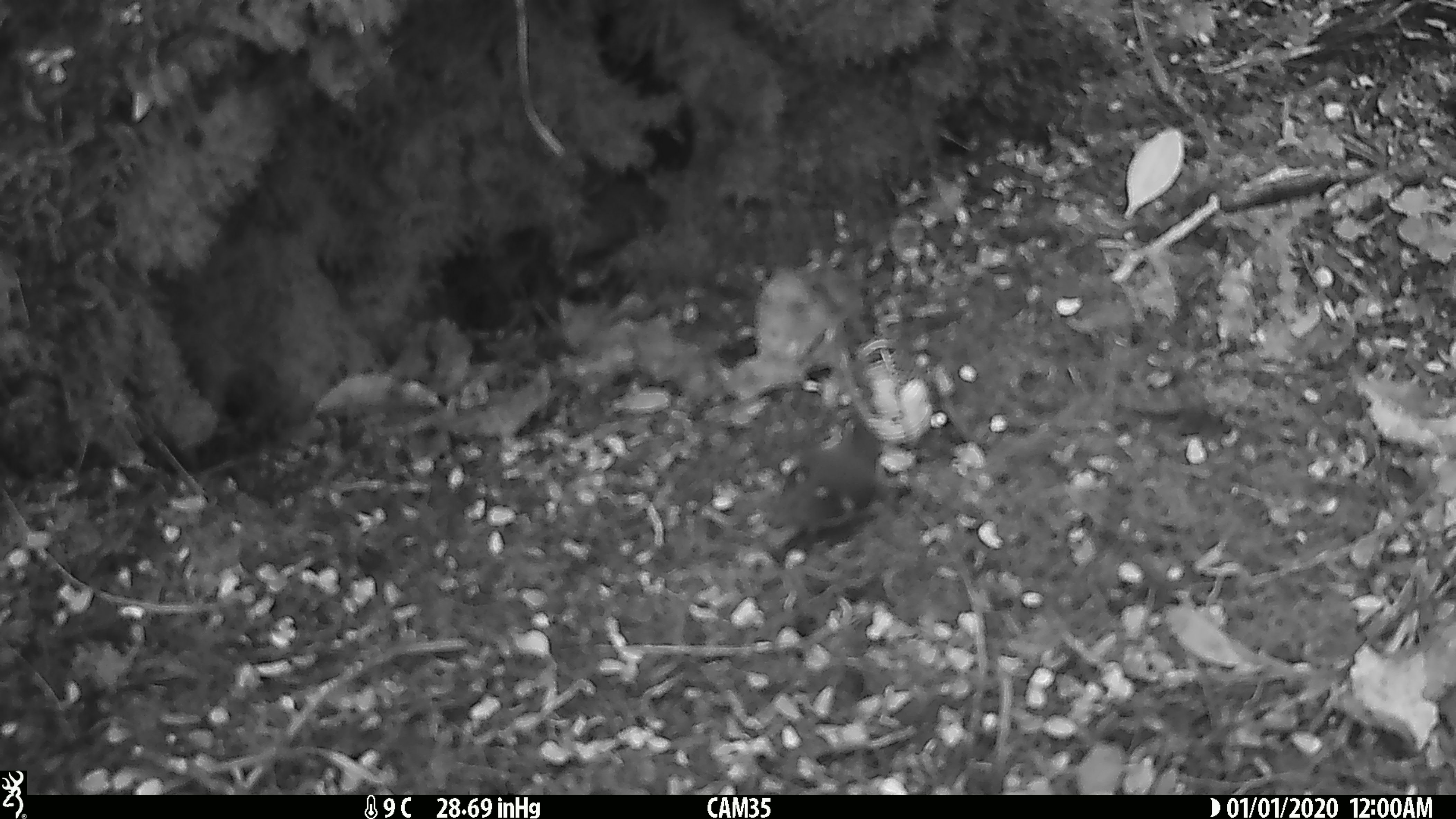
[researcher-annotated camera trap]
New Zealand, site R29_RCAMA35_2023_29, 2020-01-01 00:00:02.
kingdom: Animalia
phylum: Chordata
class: Aves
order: Passeriformes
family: Acanthisittidae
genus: Acanthisitta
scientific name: Acanthisitta chloris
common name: rifleman